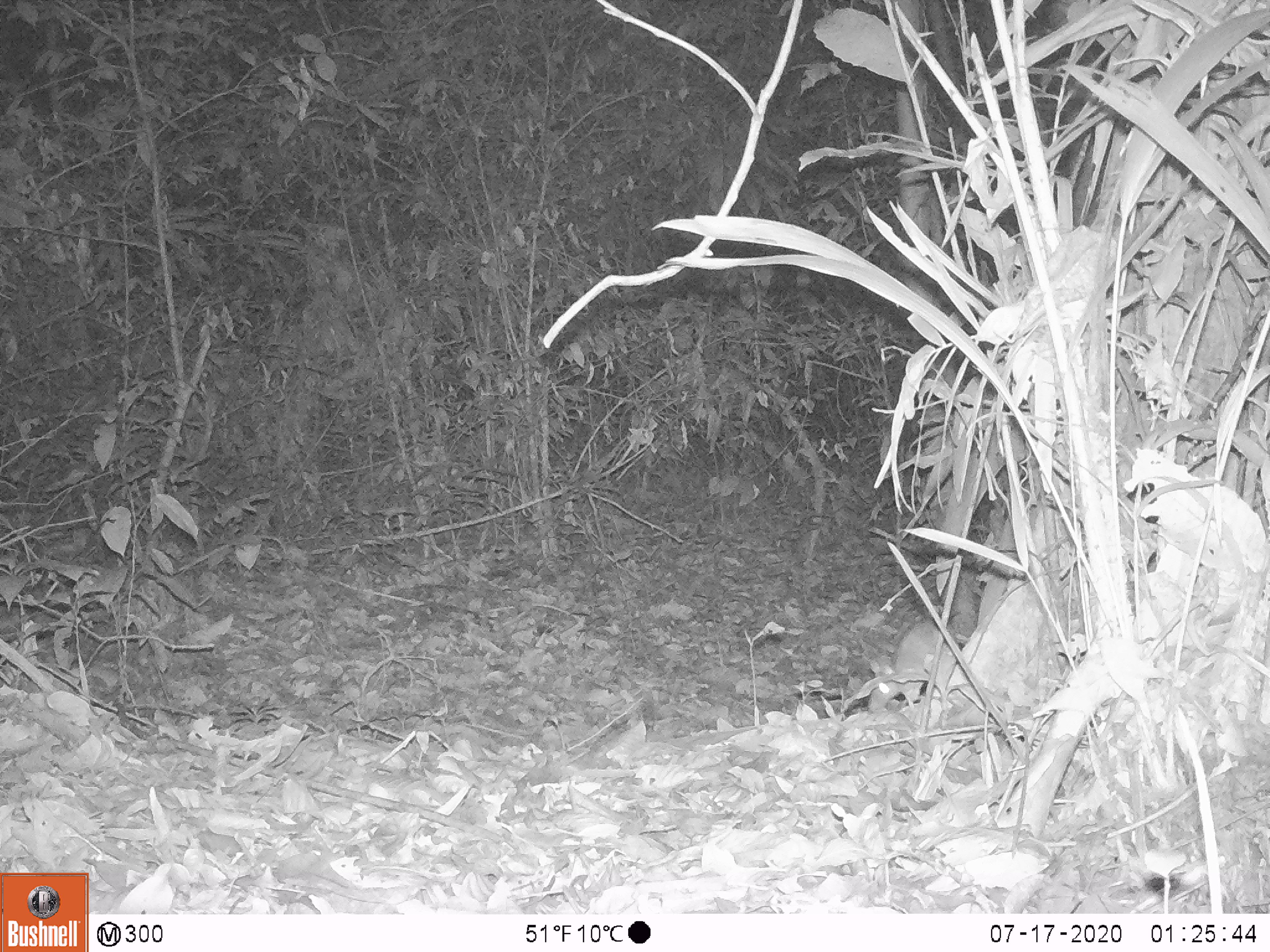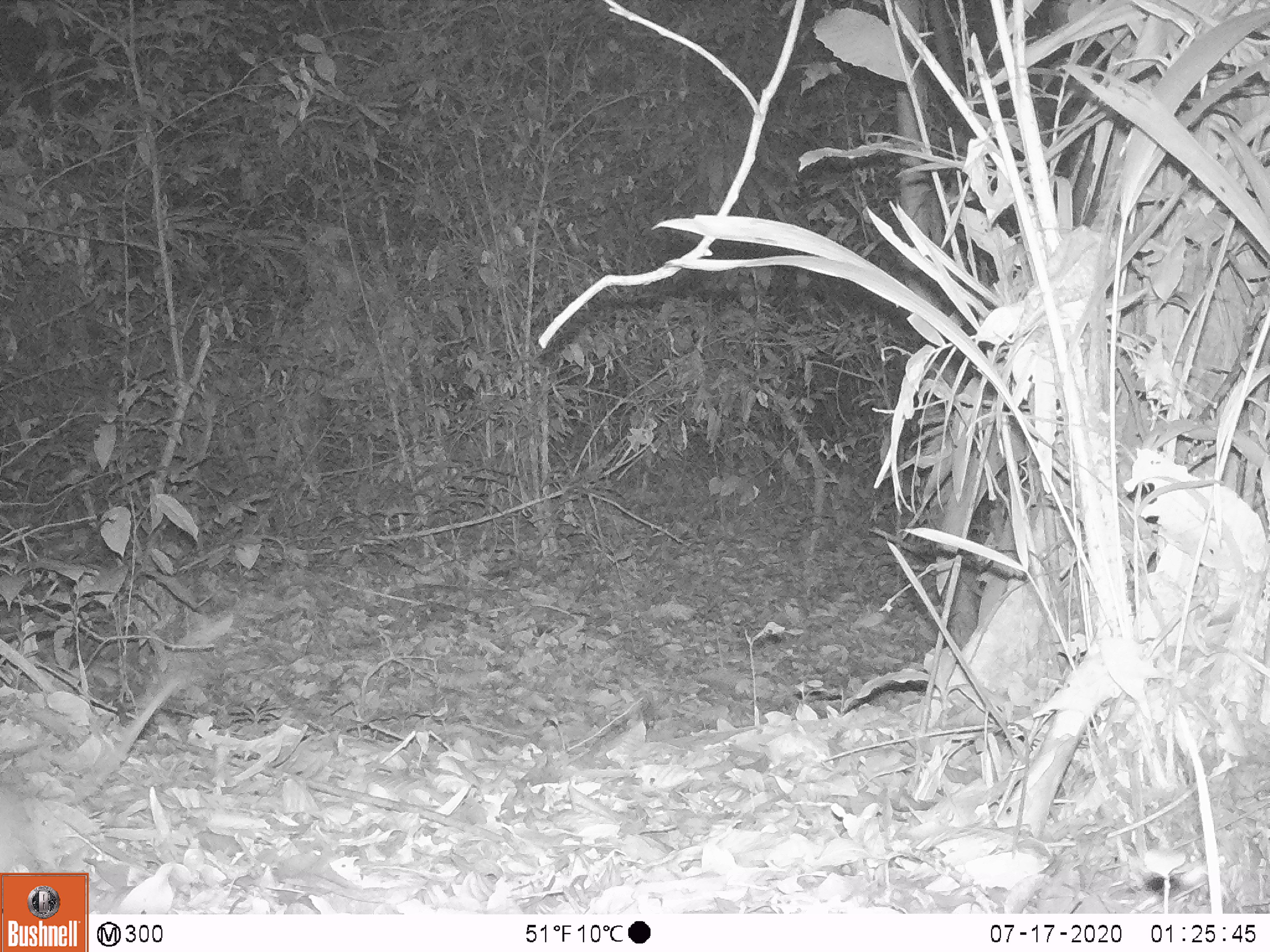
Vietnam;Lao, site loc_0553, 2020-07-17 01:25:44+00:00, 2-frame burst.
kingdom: Animalia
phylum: Chordata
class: Mammalia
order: Rodentia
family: Muridae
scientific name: Muridae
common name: old-world mice and rats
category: unidentified murid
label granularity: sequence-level